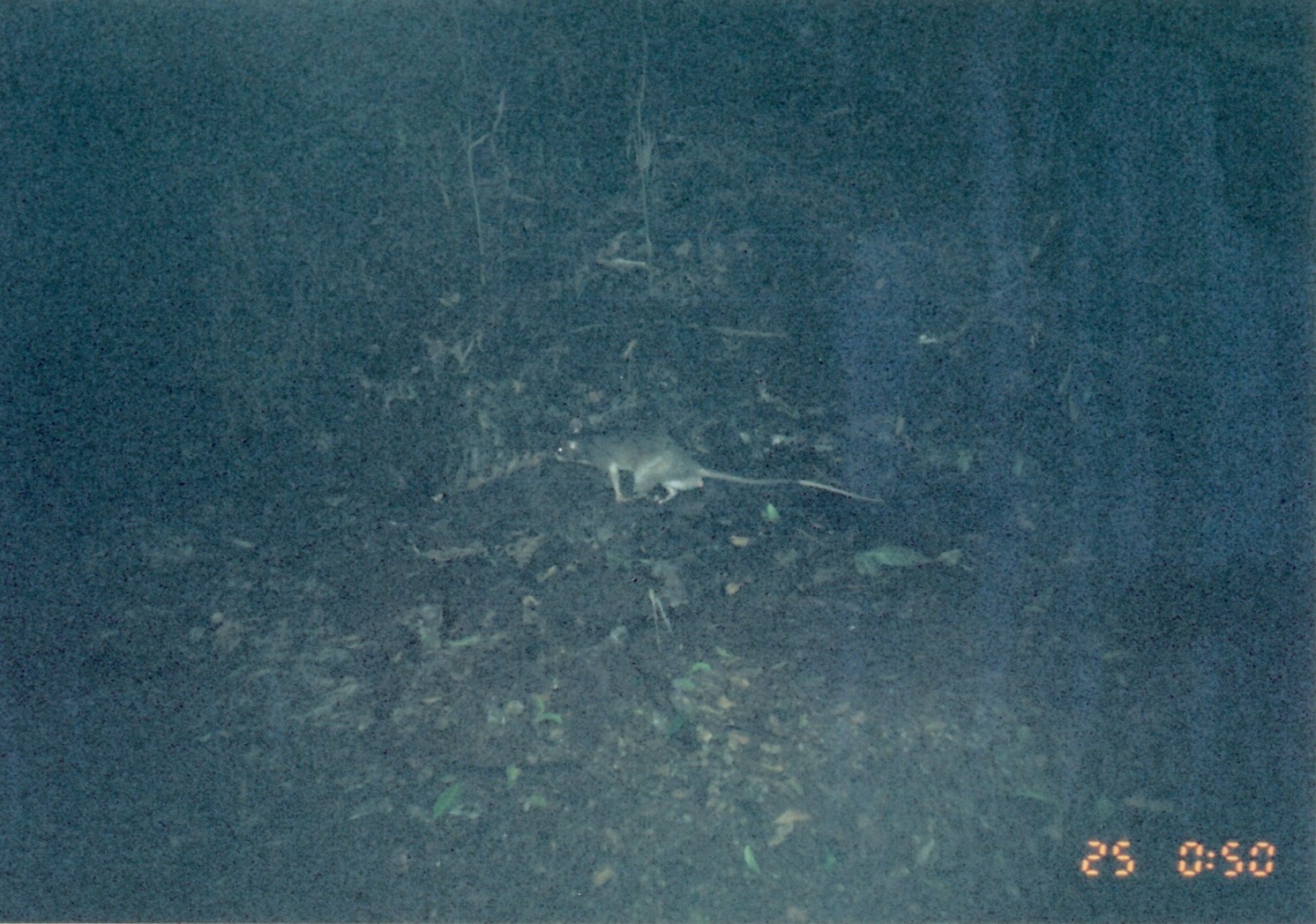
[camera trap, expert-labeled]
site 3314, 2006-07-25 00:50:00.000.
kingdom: Animalia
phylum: Chordata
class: Mammalia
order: Rodentia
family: Nesomyidae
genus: Cricetomys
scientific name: Cricetomys gambianus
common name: african giant pouched rat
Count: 1.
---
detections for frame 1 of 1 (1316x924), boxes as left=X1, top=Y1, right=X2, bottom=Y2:
cricetomys gambianus: left=550, top=415, right=885, bottom=509